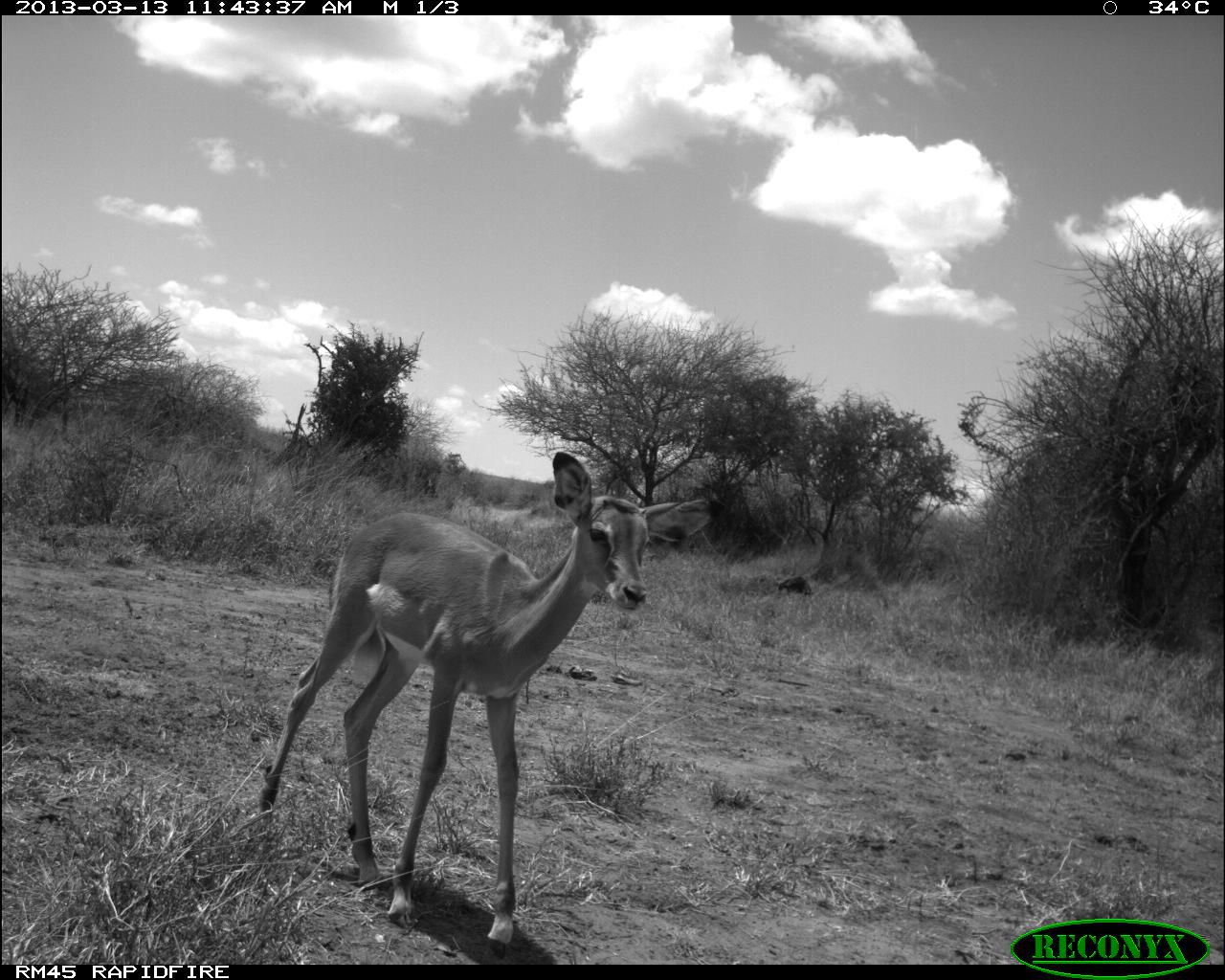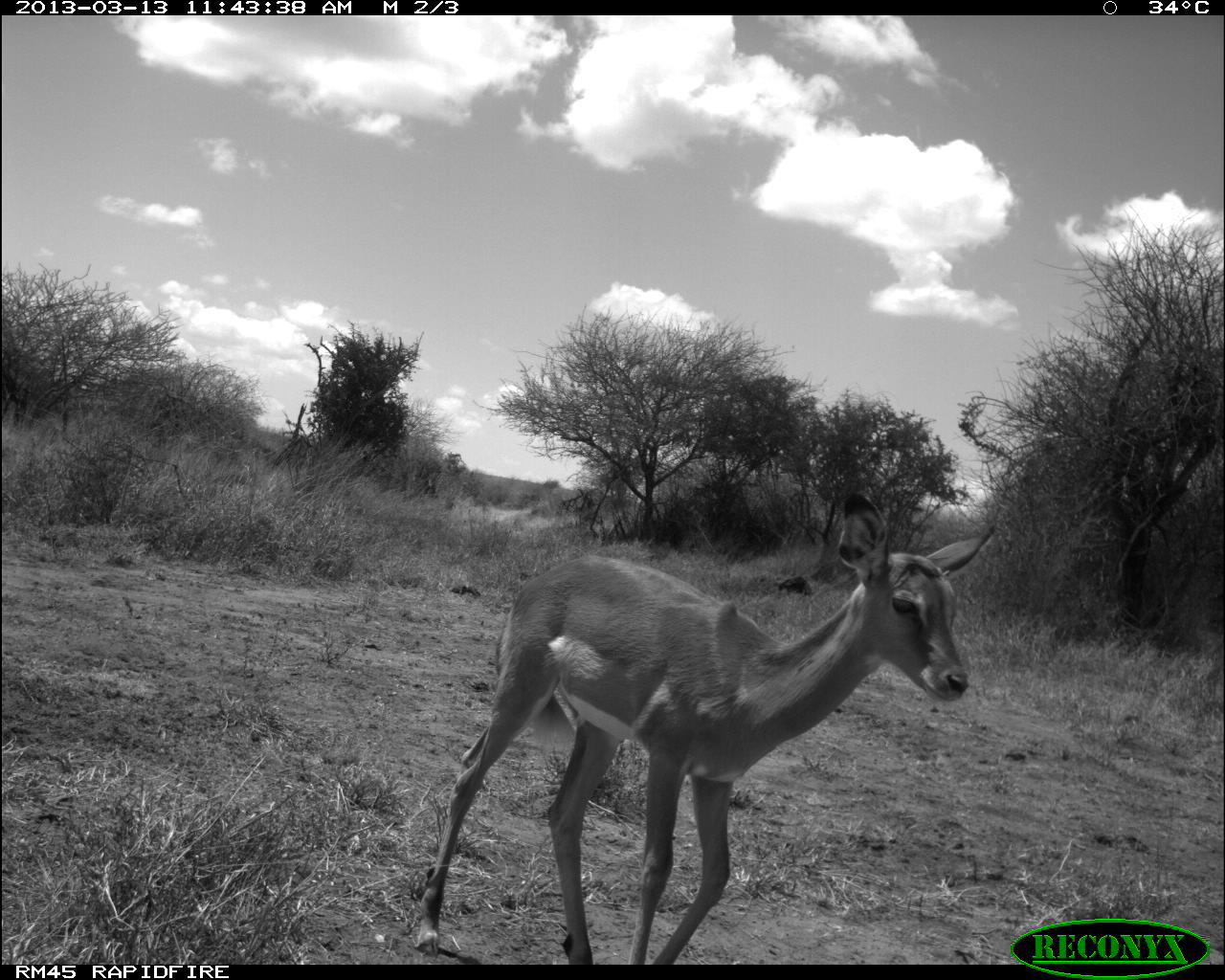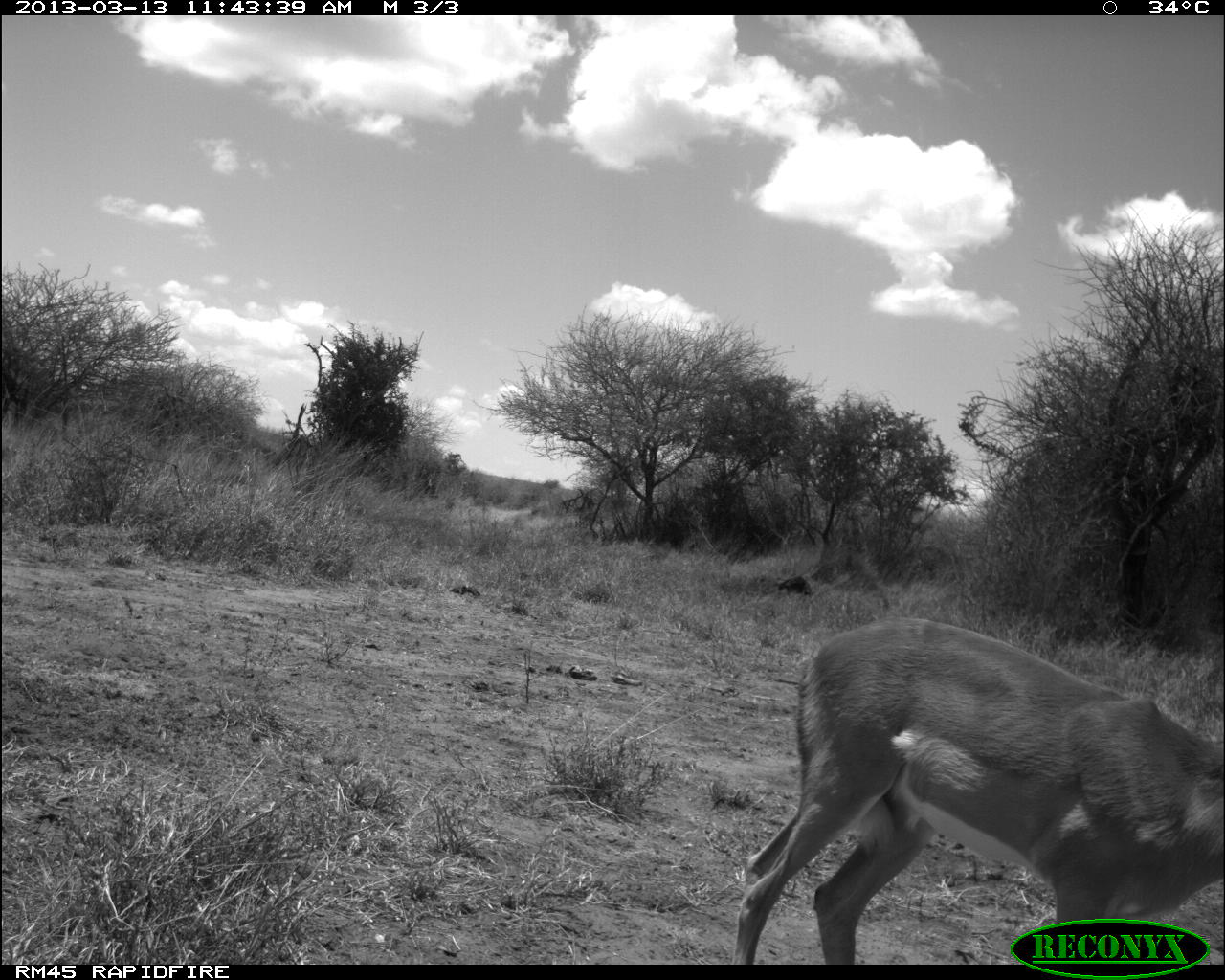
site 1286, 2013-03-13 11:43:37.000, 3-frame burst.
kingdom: Animalia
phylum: Chordata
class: Mammalia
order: Artiodactyla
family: Bovidae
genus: Aepyceros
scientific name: Aepyceros melampus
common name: impala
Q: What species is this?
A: Aepyceros melampus (impala).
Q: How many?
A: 1.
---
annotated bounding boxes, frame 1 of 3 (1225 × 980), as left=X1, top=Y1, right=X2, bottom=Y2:
aepyceros melampus: left=252, top=445, right=728, bottom=959